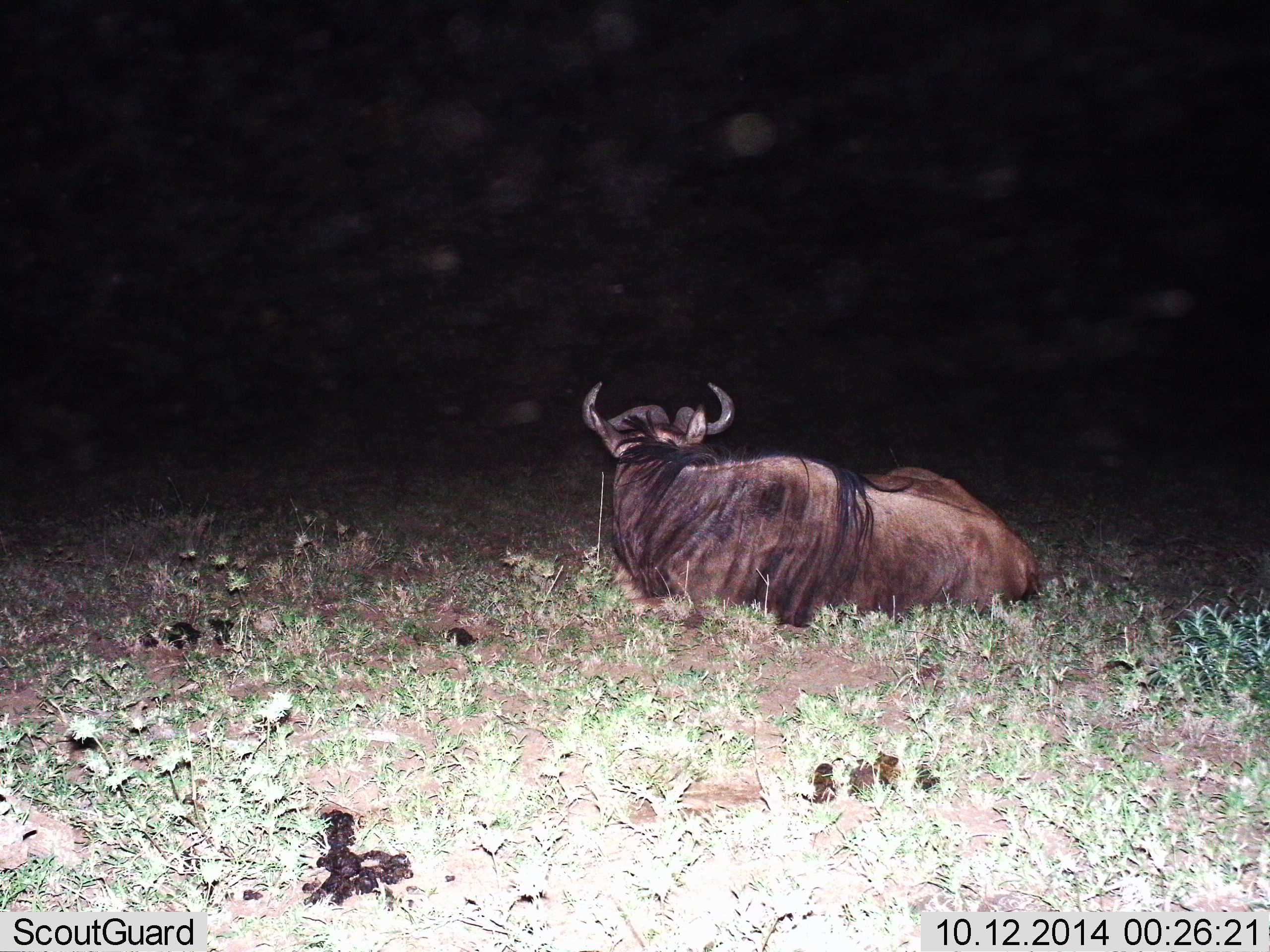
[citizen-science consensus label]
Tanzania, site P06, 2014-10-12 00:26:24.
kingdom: Animalia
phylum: Chordata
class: Mammalia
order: Artiodactyla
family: Bovidae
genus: Connochaetes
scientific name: Connochaetes taurinus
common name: blue wildebeest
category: wildebeest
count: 1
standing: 0%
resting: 100%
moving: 0%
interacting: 0%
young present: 0%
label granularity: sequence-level